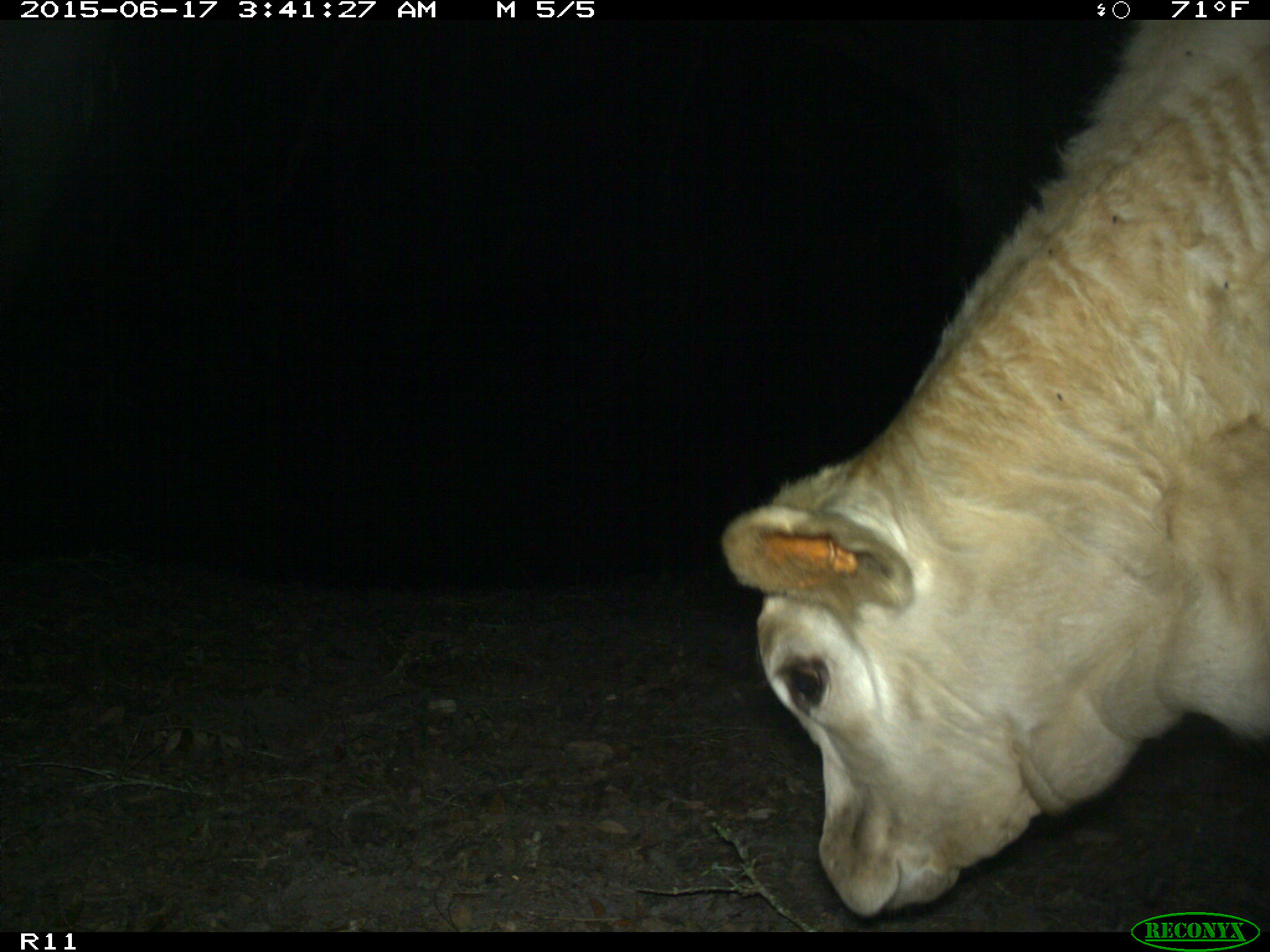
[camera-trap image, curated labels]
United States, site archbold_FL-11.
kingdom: Animalia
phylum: Chordata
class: Mammalia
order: Artiodactyla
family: Bovidae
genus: Bos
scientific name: Bos taurus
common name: domestic cow